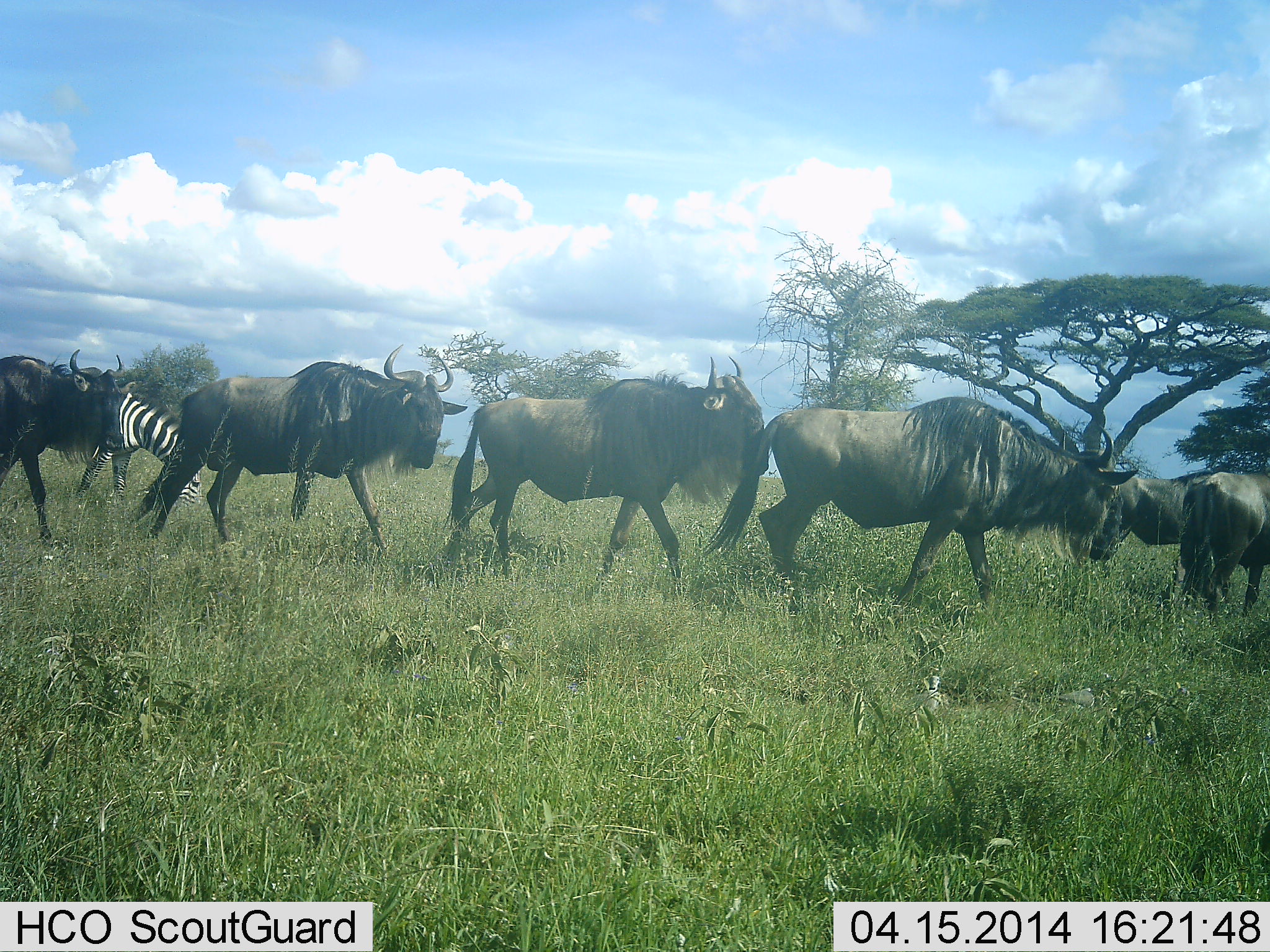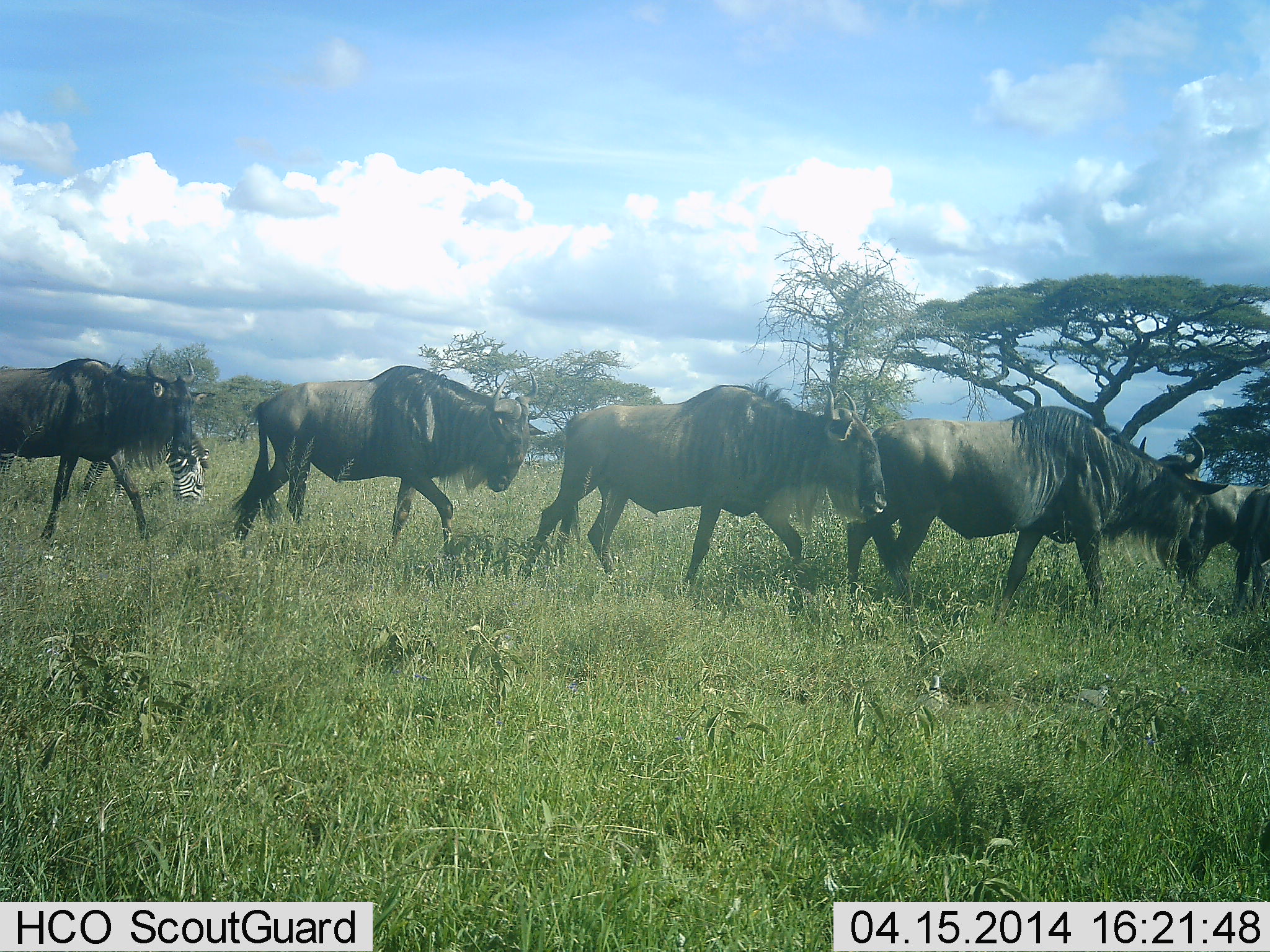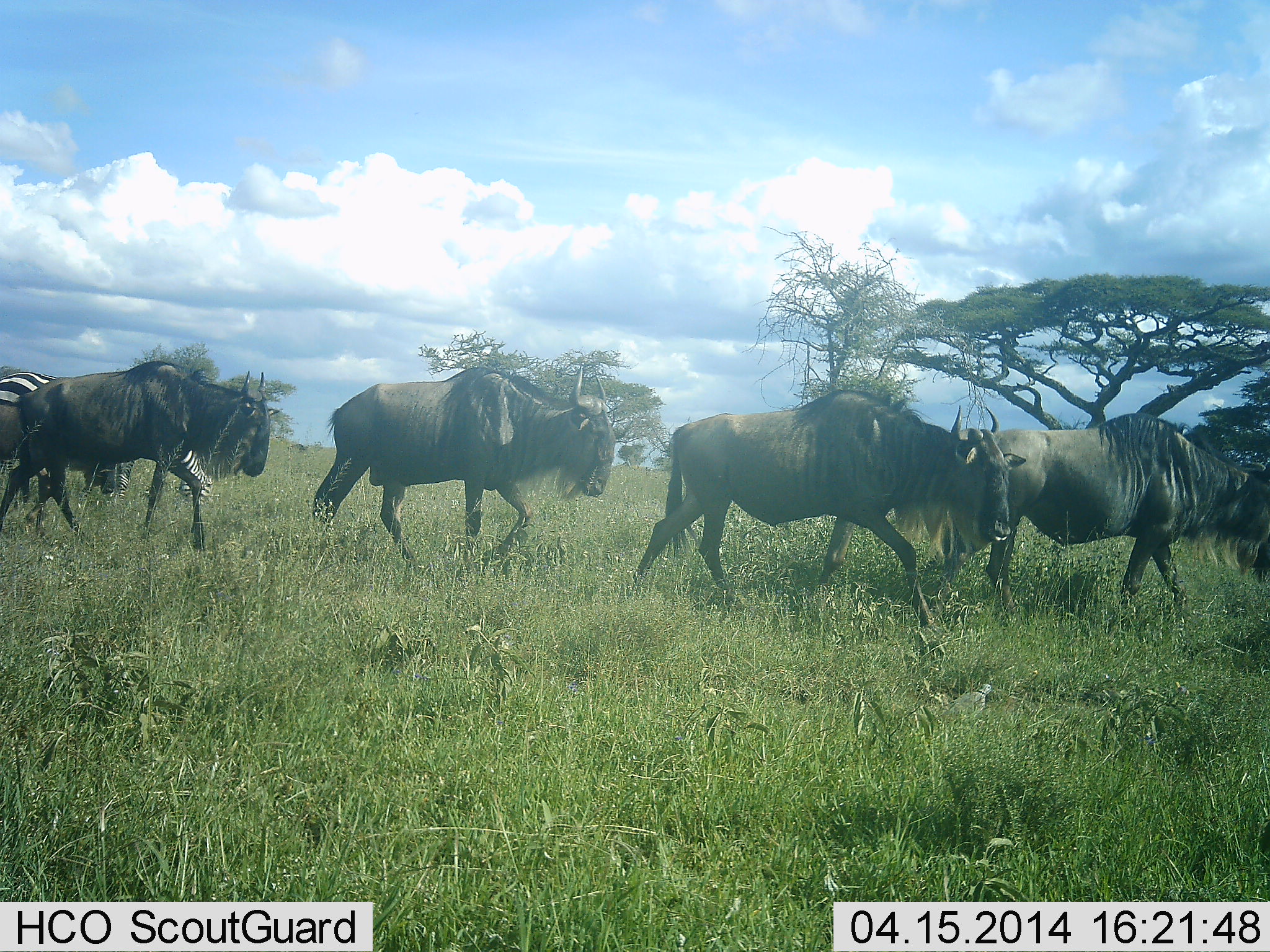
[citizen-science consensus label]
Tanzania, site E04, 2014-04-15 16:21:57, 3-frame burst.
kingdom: Animalia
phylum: Chordata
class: Mammalia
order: Artiodactyla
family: Bovidae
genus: Connochaetes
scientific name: Connochaetes taurinus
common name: blue wildebeest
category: wildebeest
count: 6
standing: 9%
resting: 0%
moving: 91%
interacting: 0%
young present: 0%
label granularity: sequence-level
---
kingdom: Animalia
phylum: Chordata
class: Mammalia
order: Perissodactyla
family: Equidae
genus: Equus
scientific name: Equus quagga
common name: plains zebra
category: zebra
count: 1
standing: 0%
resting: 0%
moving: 10%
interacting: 0%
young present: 0%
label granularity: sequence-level